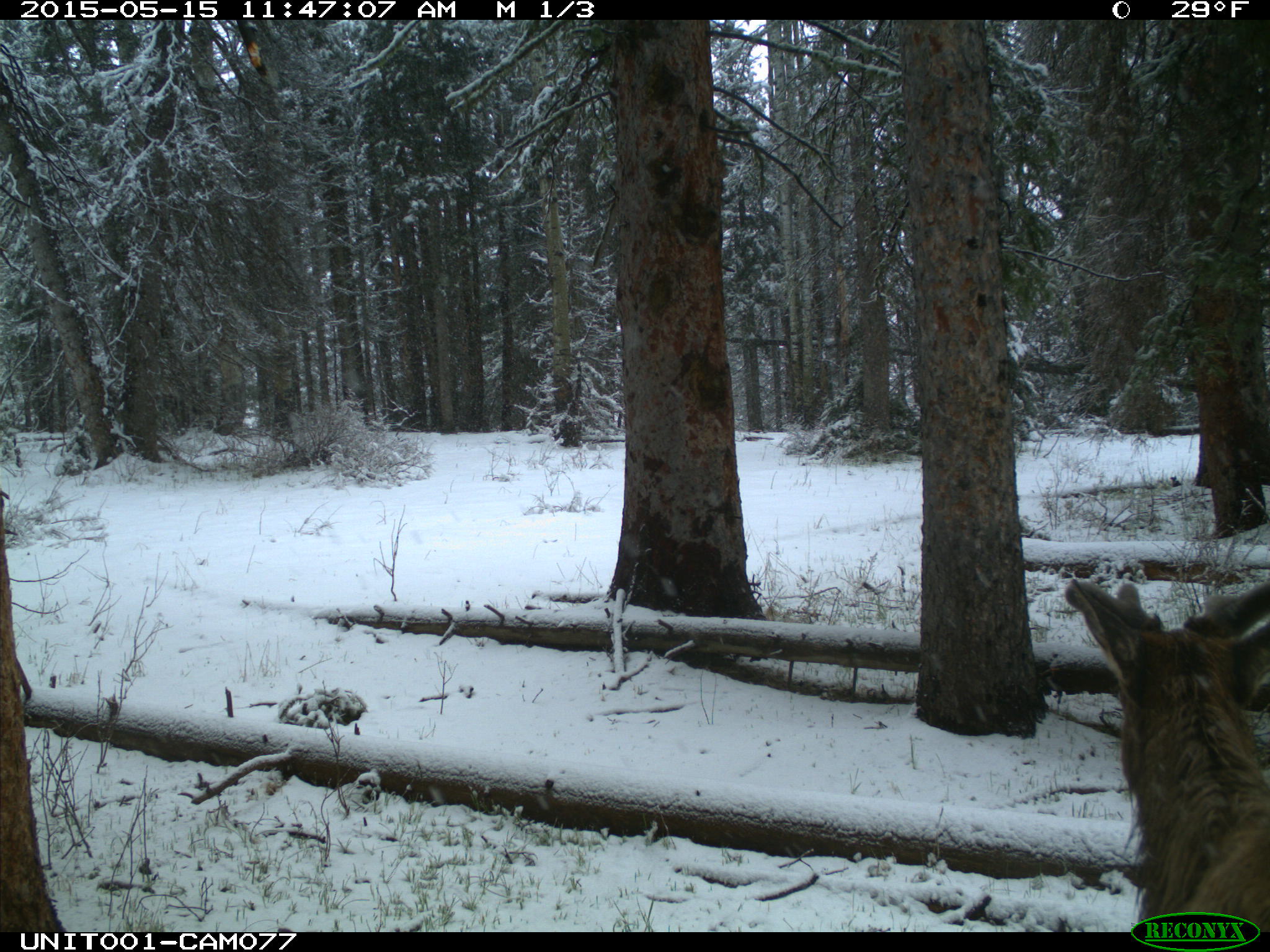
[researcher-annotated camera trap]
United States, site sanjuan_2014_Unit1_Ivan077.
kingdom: Animalia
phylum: Chordata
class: Mammalia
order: Artiodactyla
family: Cervidae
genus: Cervus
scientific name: Cervus elaphus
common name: red deer